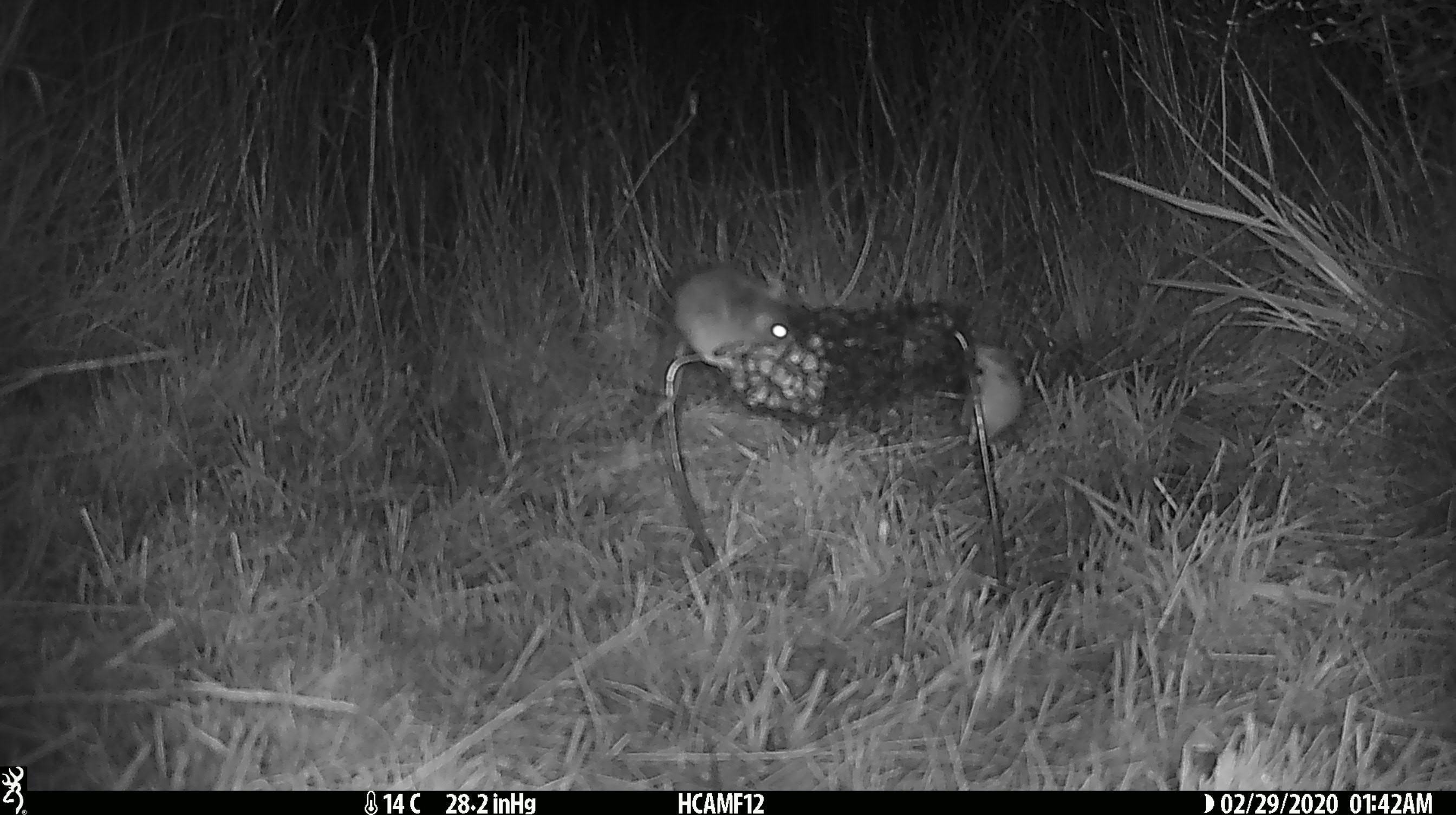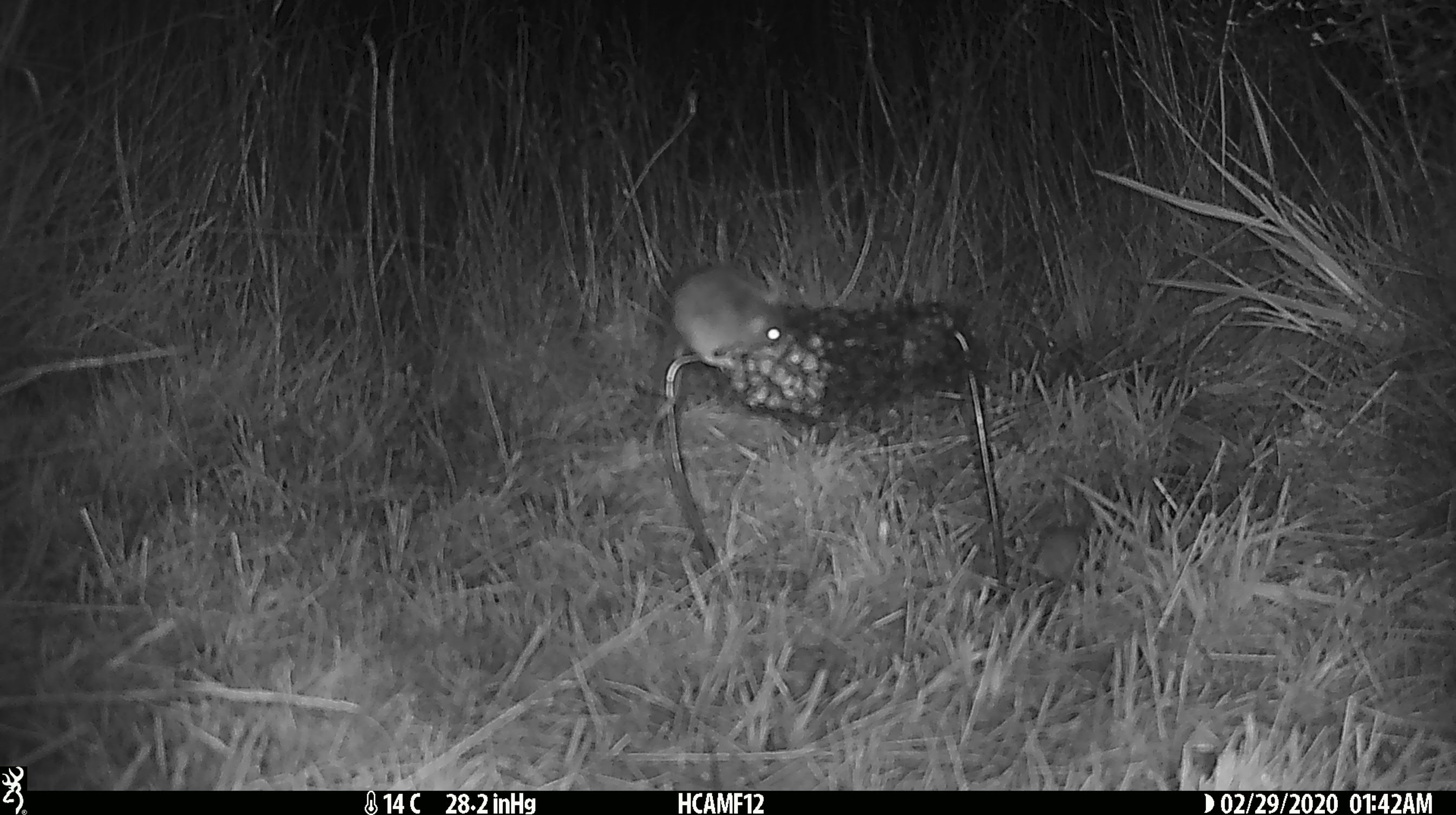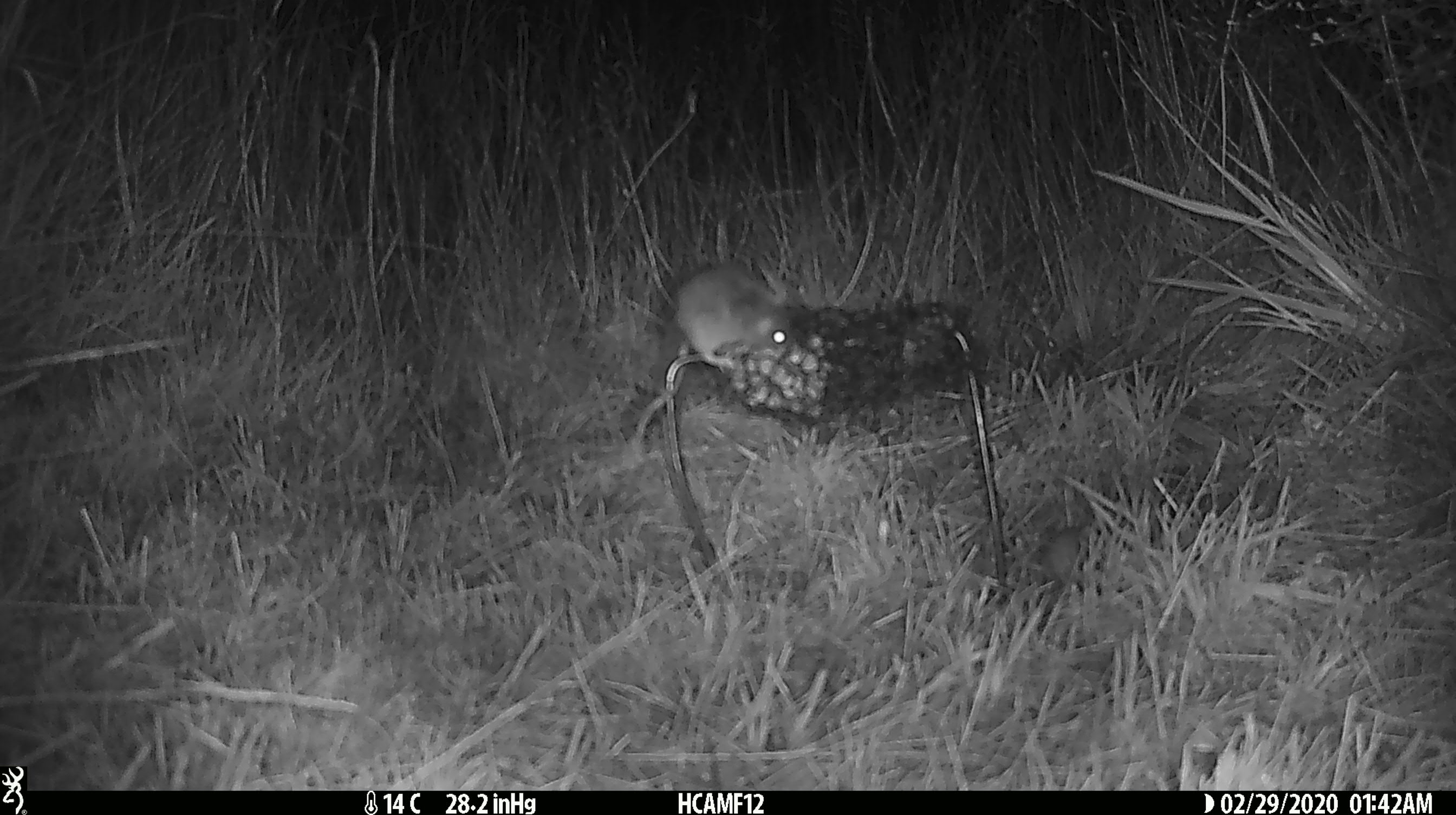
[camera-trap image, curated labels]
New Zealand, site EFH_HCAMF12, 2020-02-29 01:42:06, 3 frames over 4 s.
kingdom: Animalia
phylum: Chordata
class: Mammalia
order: Rodentia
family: Muridae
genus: Mus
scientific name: Mus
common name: mouse